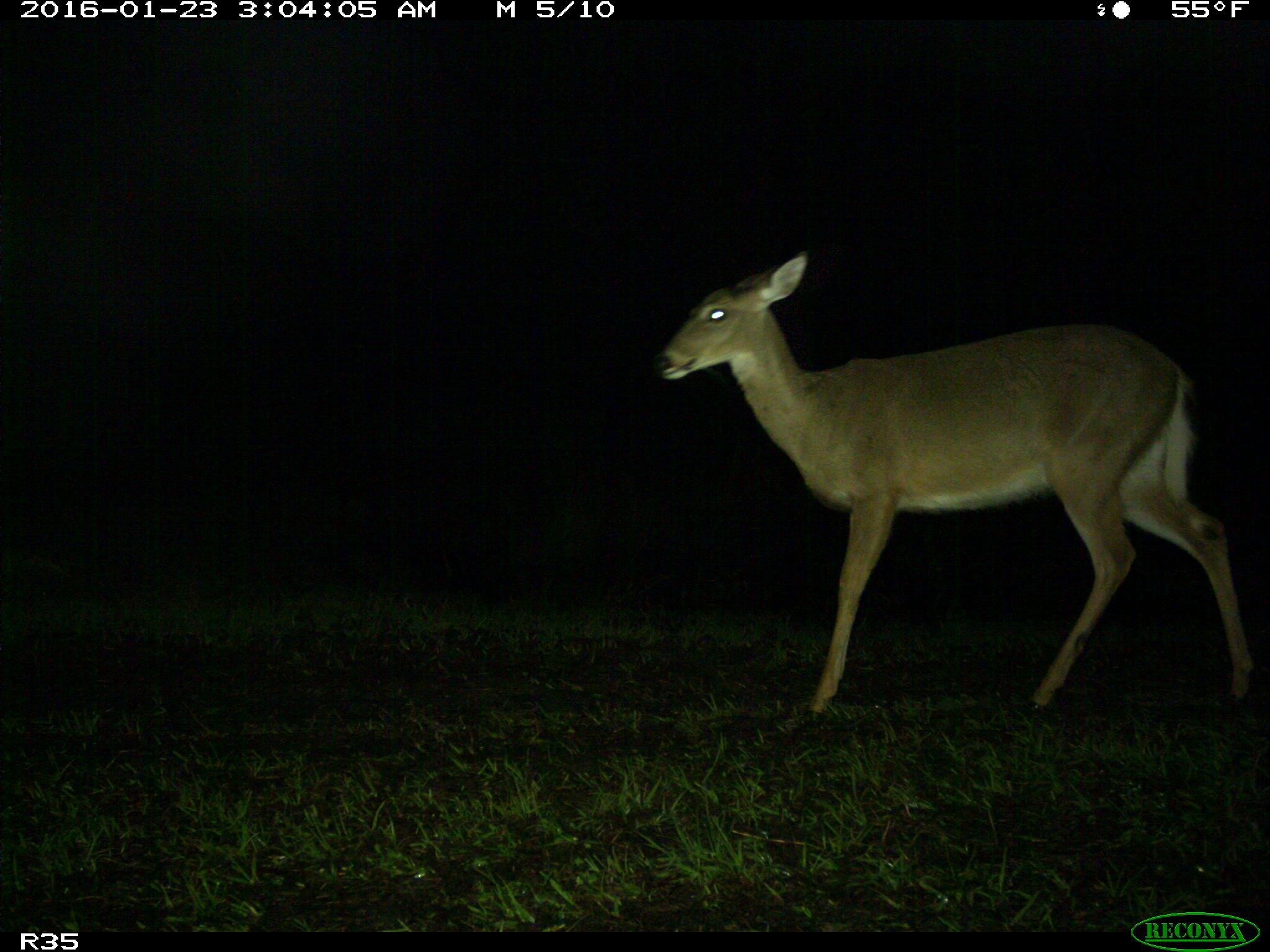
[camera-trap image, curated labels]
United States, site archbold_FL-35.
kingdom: Animalia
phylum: Chordata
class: Mammalia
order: Artiodactyla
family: Cervidae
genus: Odocoileus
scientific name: Odocoileus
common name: deer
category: unidentified deer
Unidentified deer (deer) (Odocoileus).